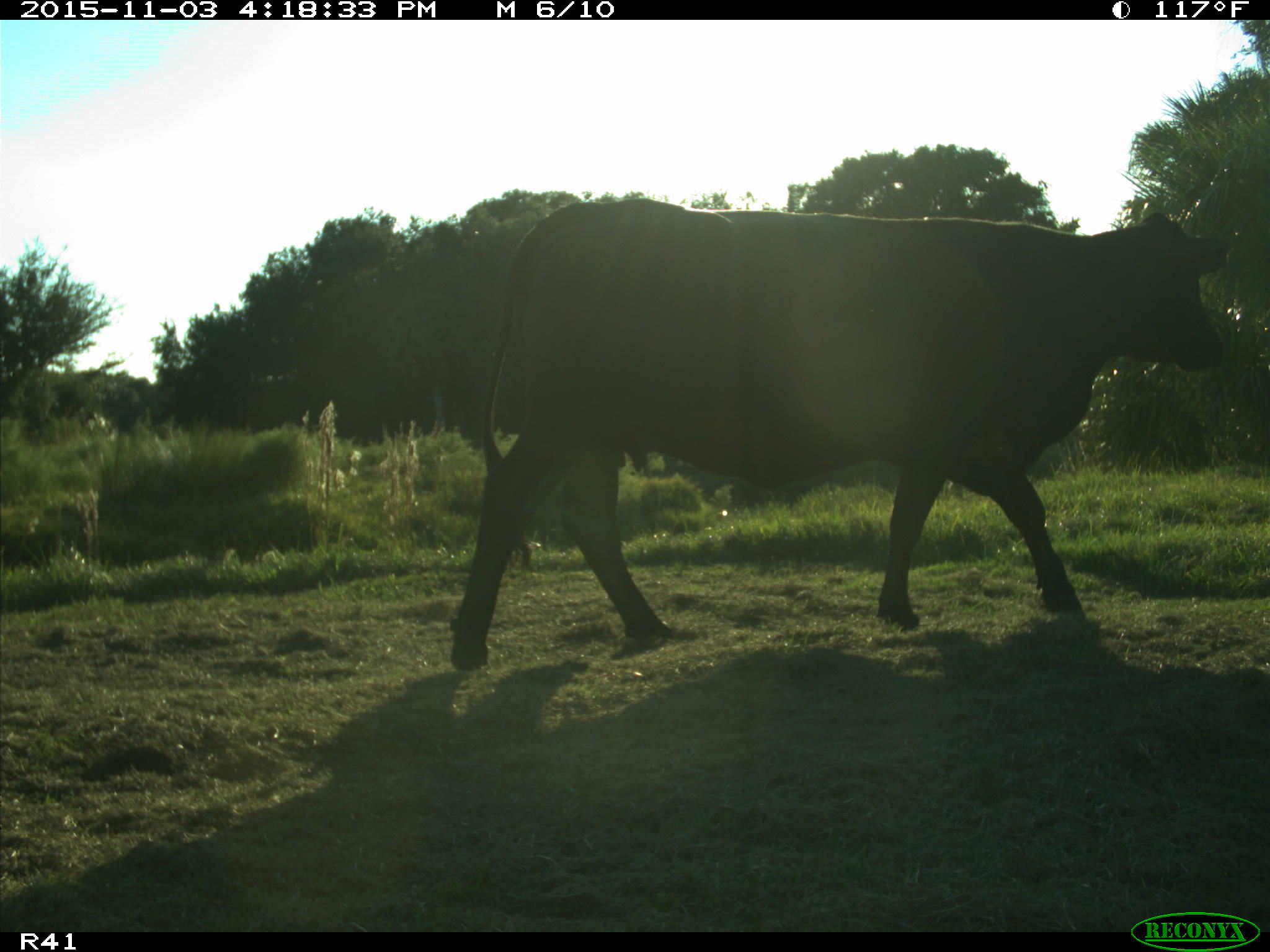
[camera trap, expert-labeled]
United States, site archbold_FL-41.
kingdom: Animalia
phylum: Chordata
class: Mammalia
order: Artiodactyla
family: Bovidae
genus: Bos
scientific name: Bos taurus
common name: domestic cow